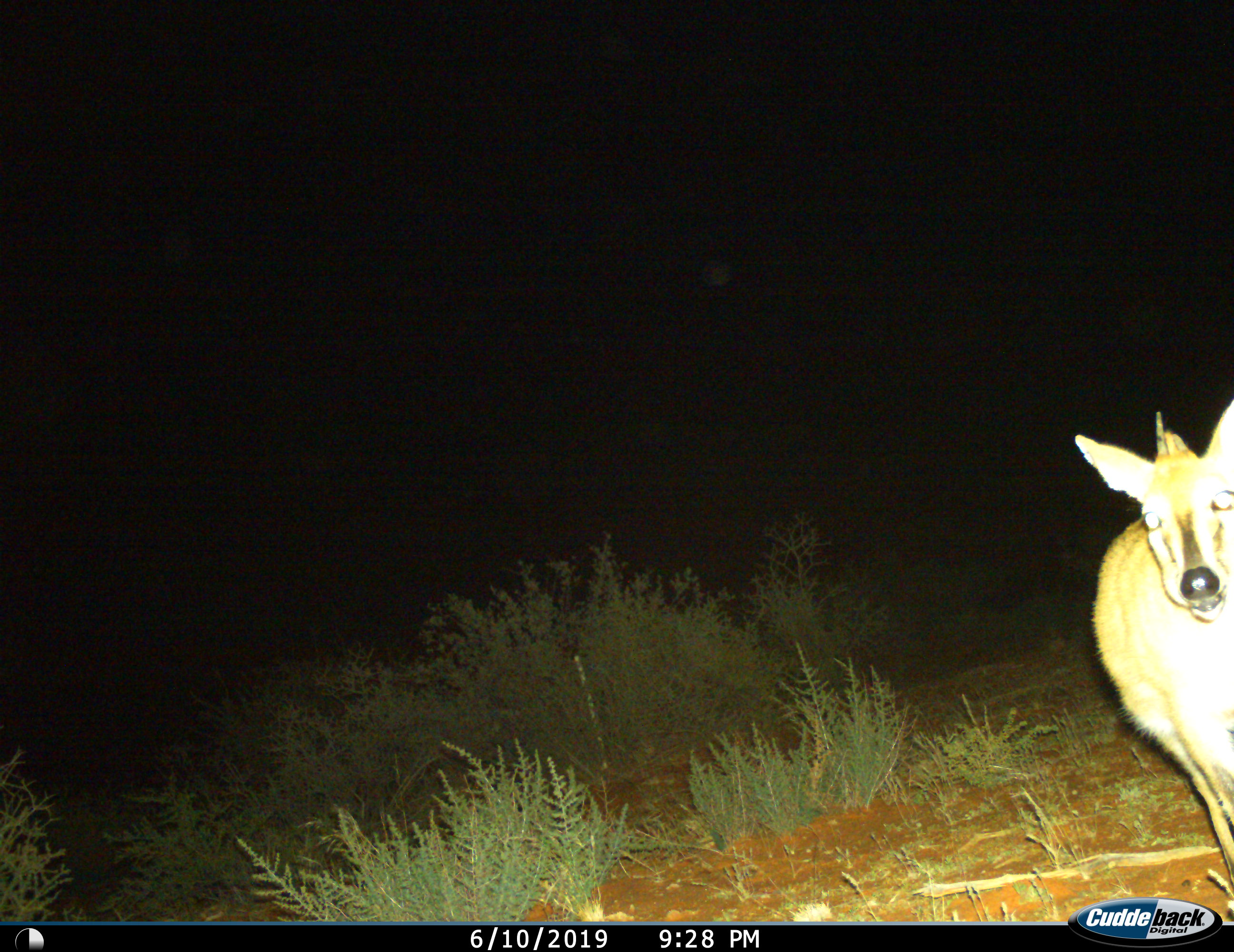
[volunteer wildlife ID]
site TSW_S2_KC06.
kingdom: Animalia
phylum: Chordata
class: Mammalia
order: Artiodactyla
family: Bovidae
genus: Sylvicapra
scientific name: Sylvicapra grimmia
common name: common duiker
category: duikercommongrey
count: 1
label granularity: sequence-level